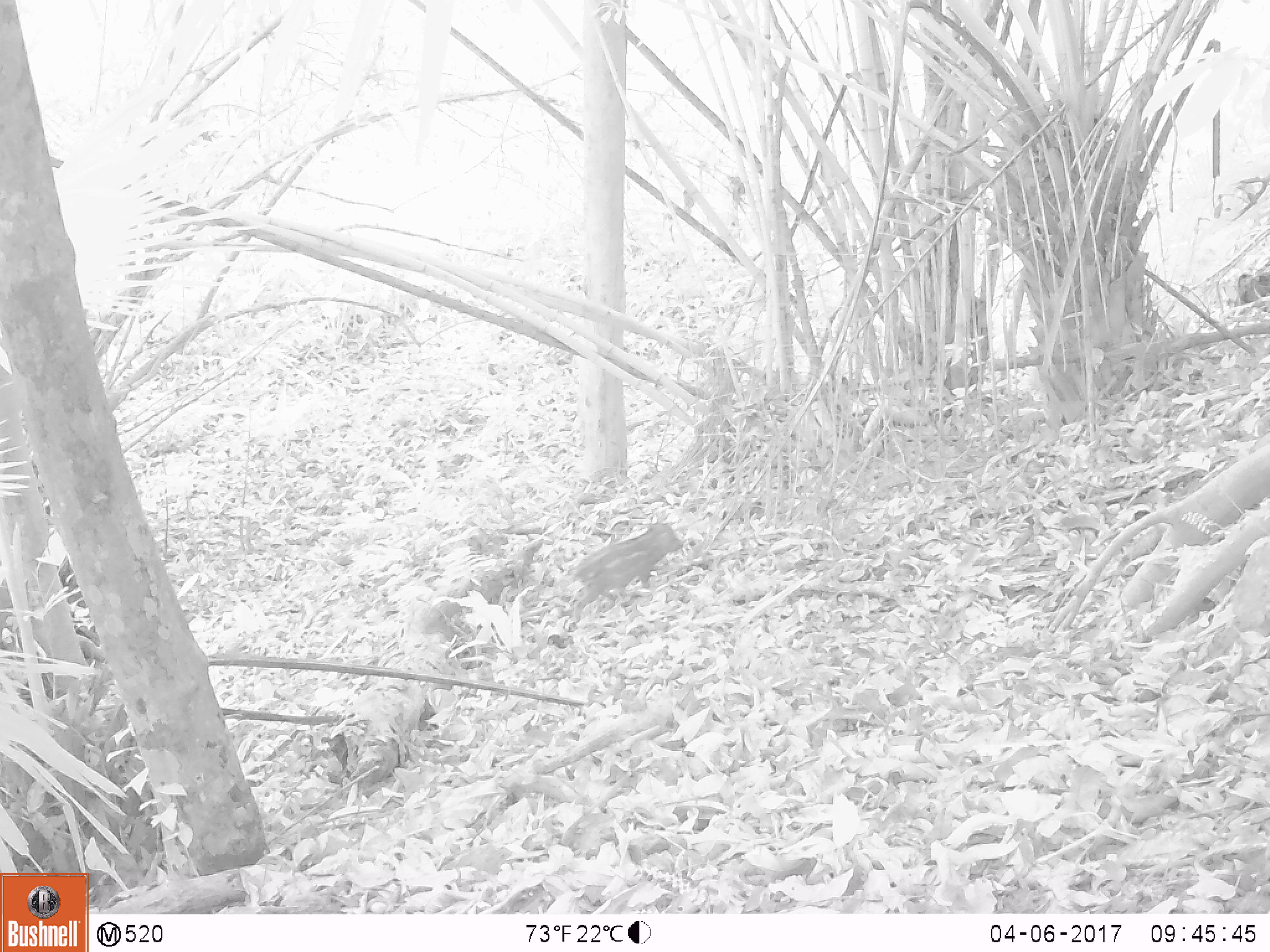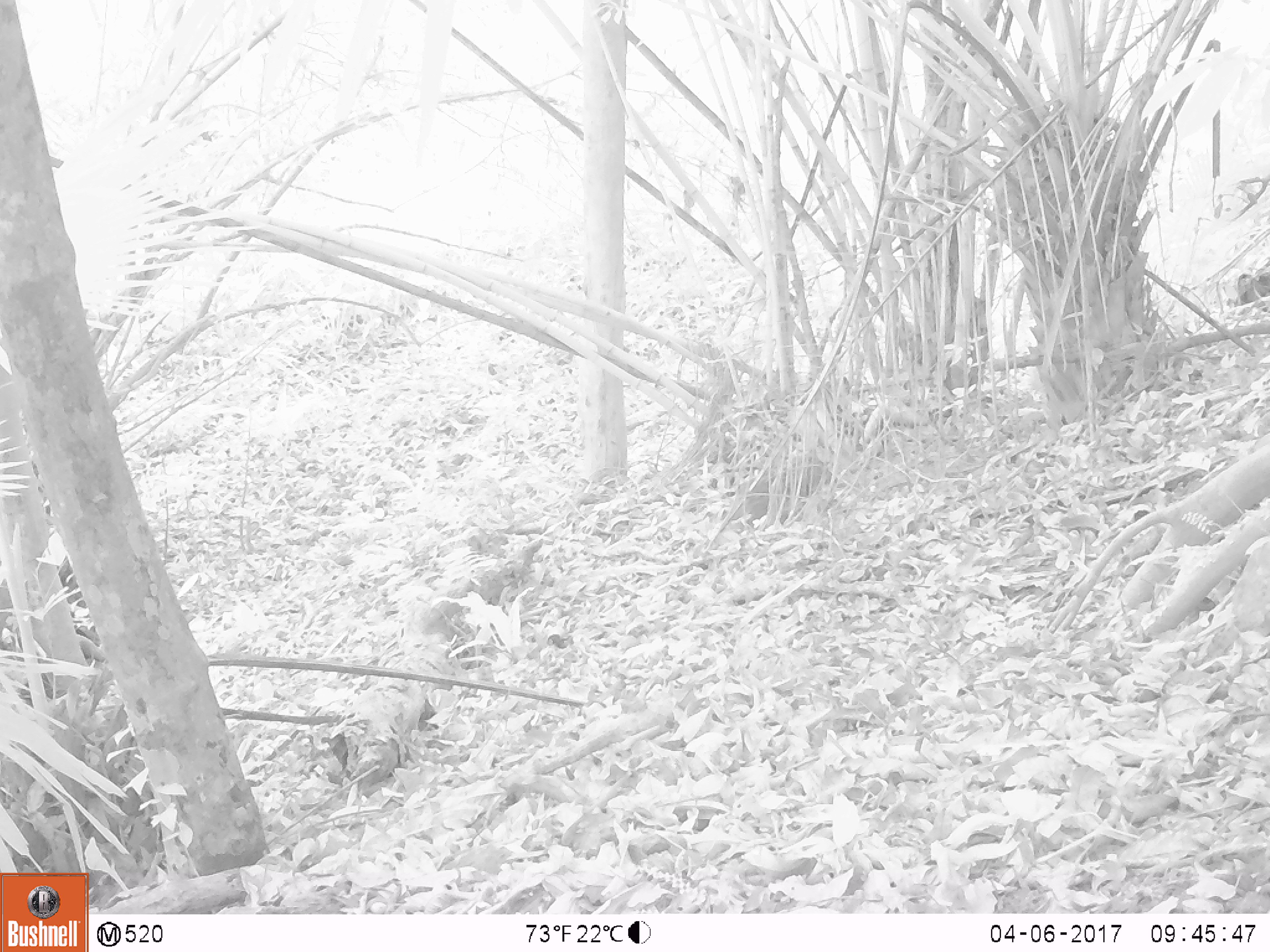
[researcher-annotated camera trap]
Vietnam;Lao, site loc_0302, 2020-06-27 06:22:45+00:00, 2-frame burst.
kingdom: Animalia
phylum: Chordata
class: Mammalia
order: Artiodactyla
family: Suidae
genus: Sus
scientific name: Sus scrofa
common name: eurasian wild pig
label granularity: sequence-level